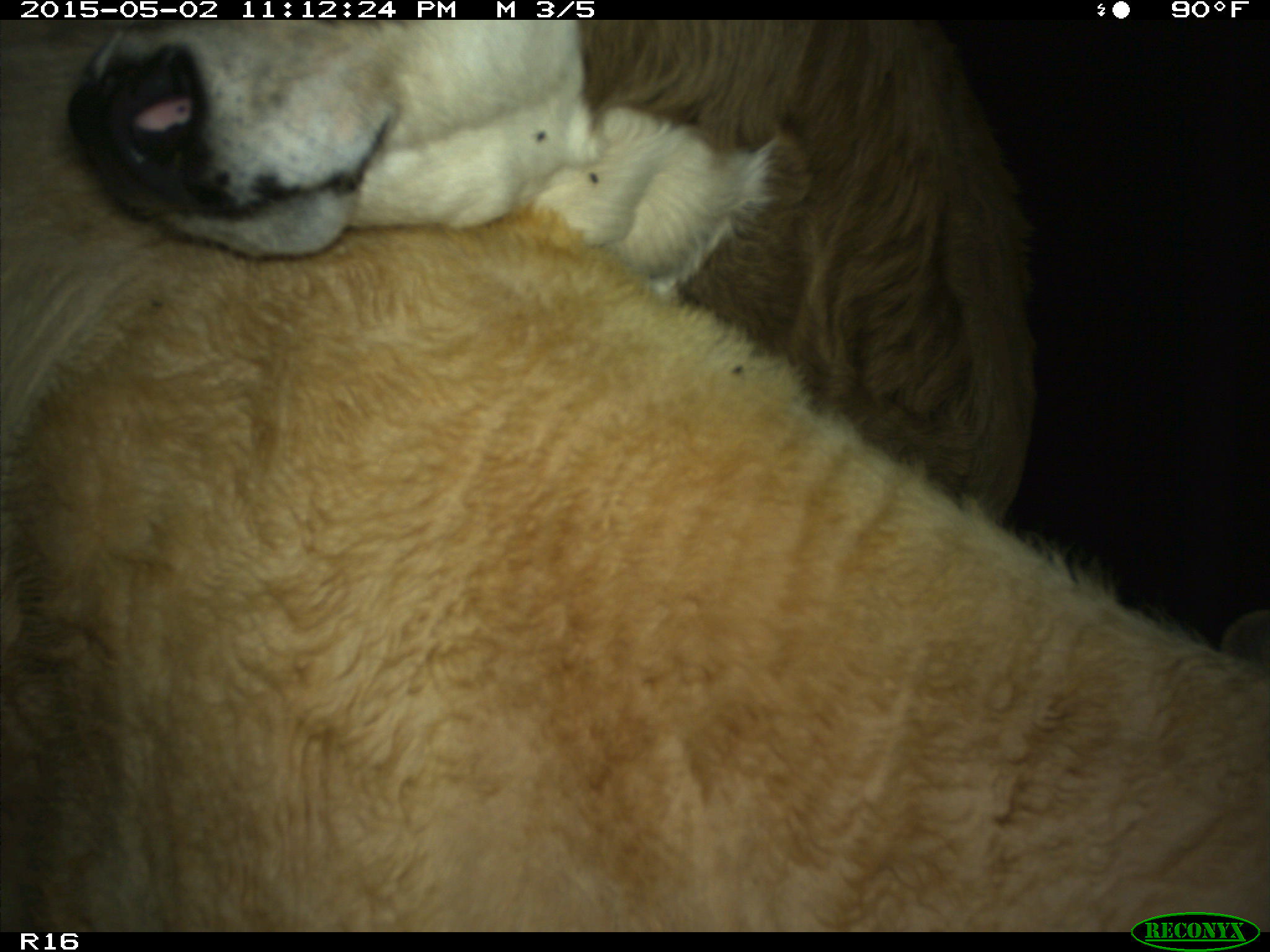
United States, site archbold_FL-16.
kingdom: Animalia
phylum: Chordata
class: Mammalia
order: Artiodactyla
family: Bovidae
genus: Bos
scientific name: Bos taurus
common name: domestic cow